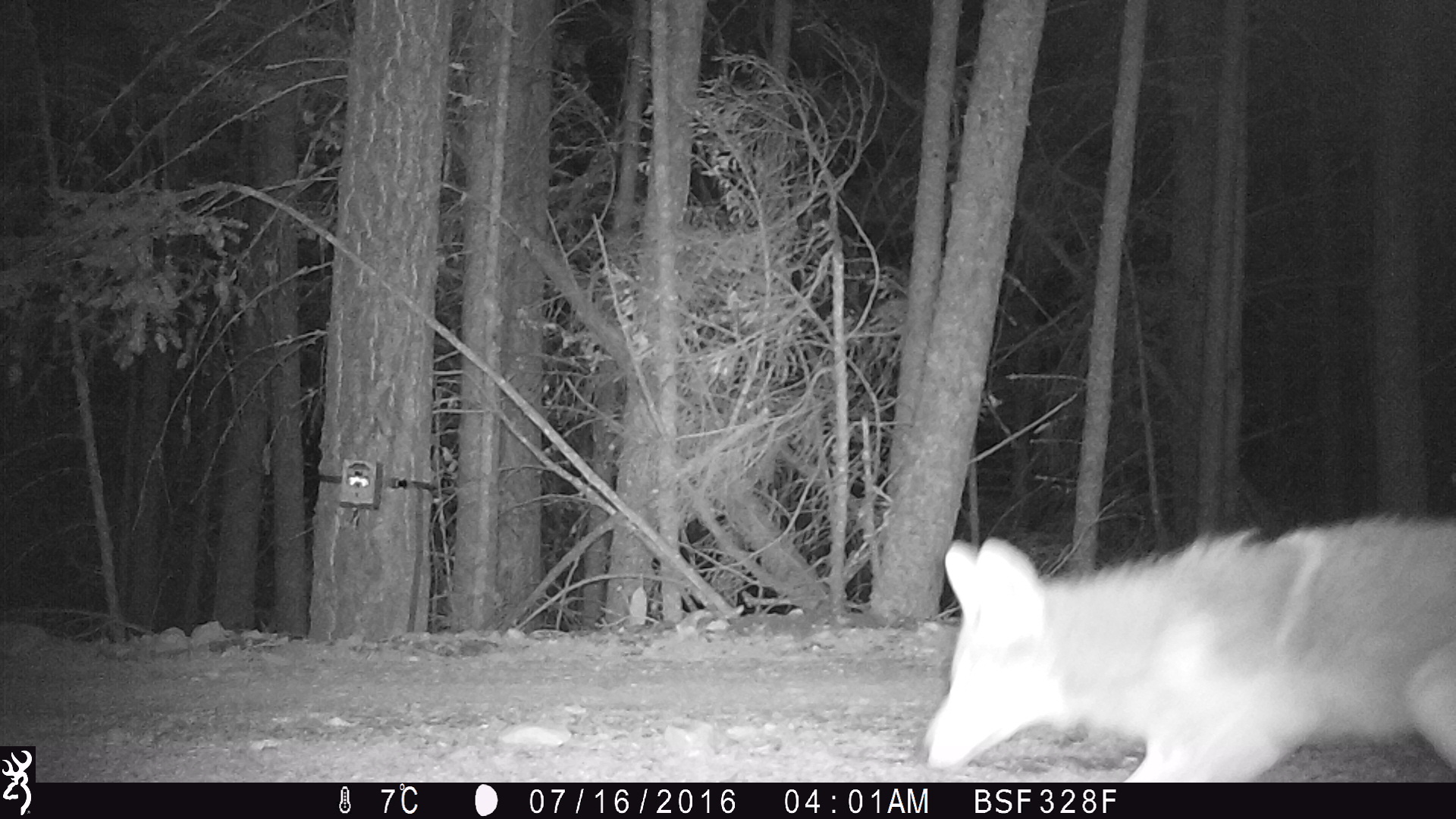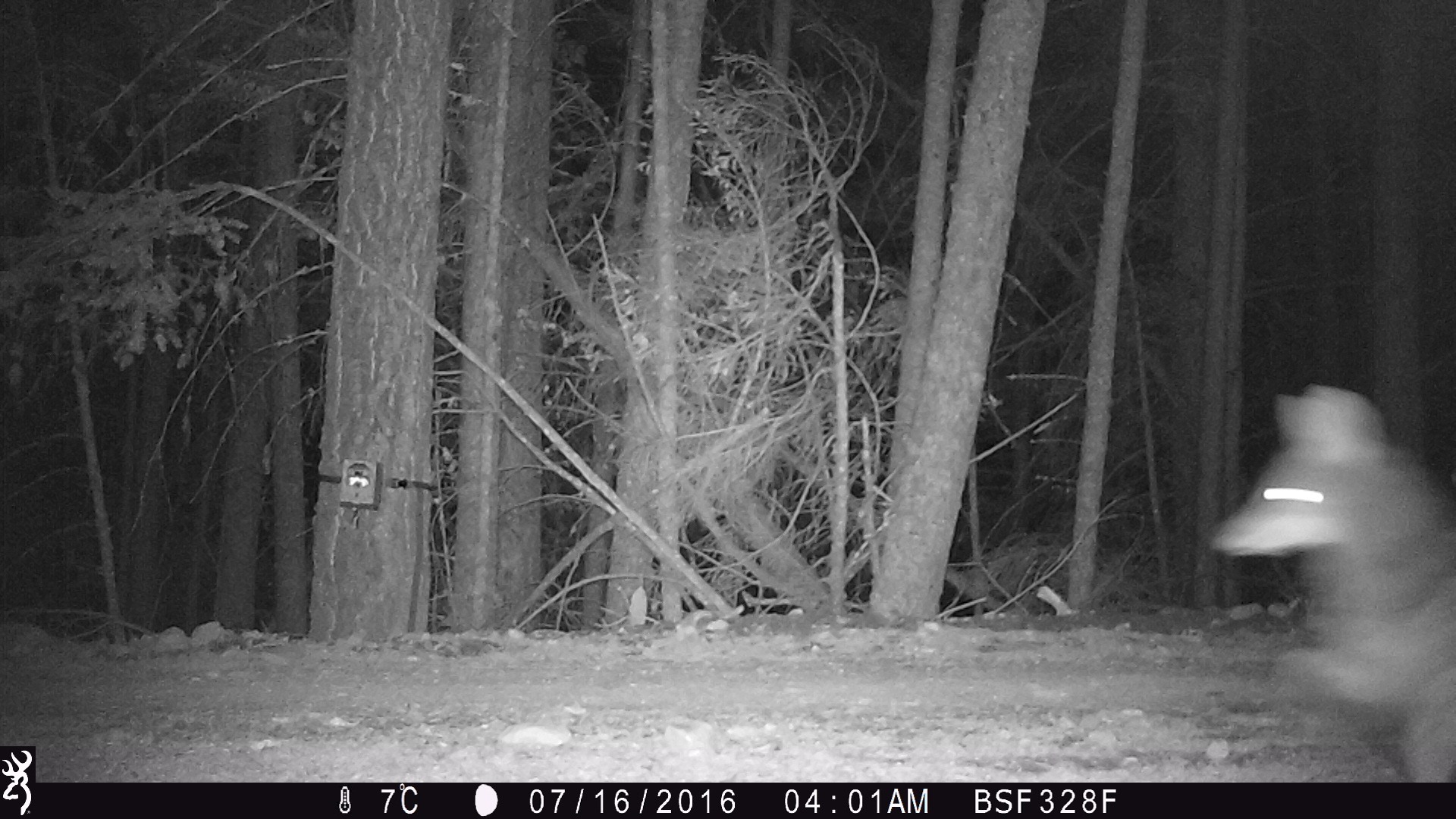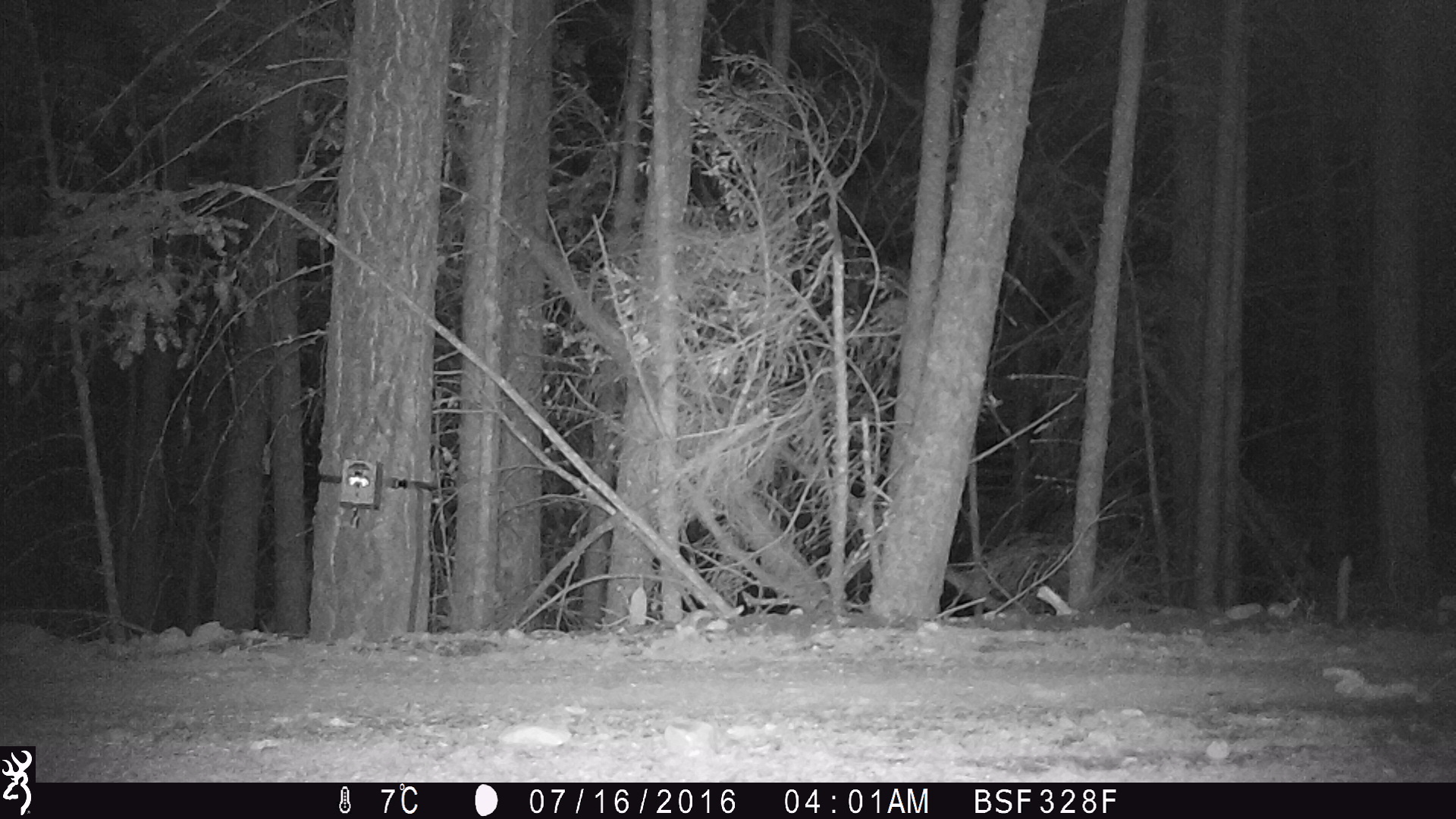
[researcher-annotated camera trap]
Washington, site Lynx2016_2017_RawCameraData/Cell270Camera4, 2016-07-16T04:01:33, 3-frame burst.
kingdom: Animalia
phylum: Chordata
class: Mammalia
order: Carnivora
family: Canidae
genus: Canis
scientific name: Canis latrans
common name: coyote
Canis latrans (coyote). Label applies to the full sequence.